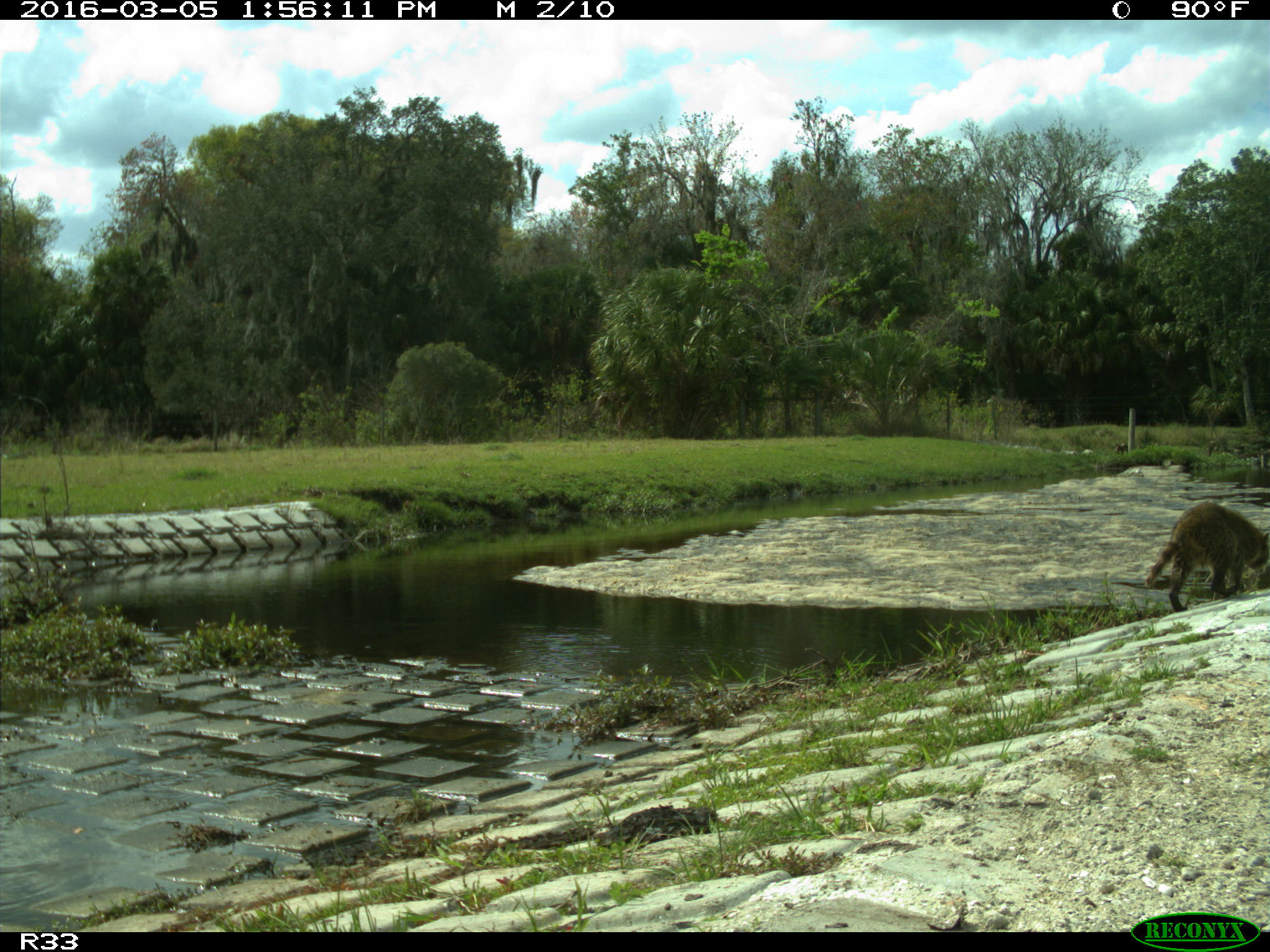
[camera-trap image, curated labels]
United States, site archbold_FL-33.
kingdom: Animalia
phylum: Chordata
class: Mammalia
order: Carnivora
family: Procyonidae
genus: Procyon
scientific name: Procyon lotor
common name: common raccoon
Procyon lotor (common raccoon).